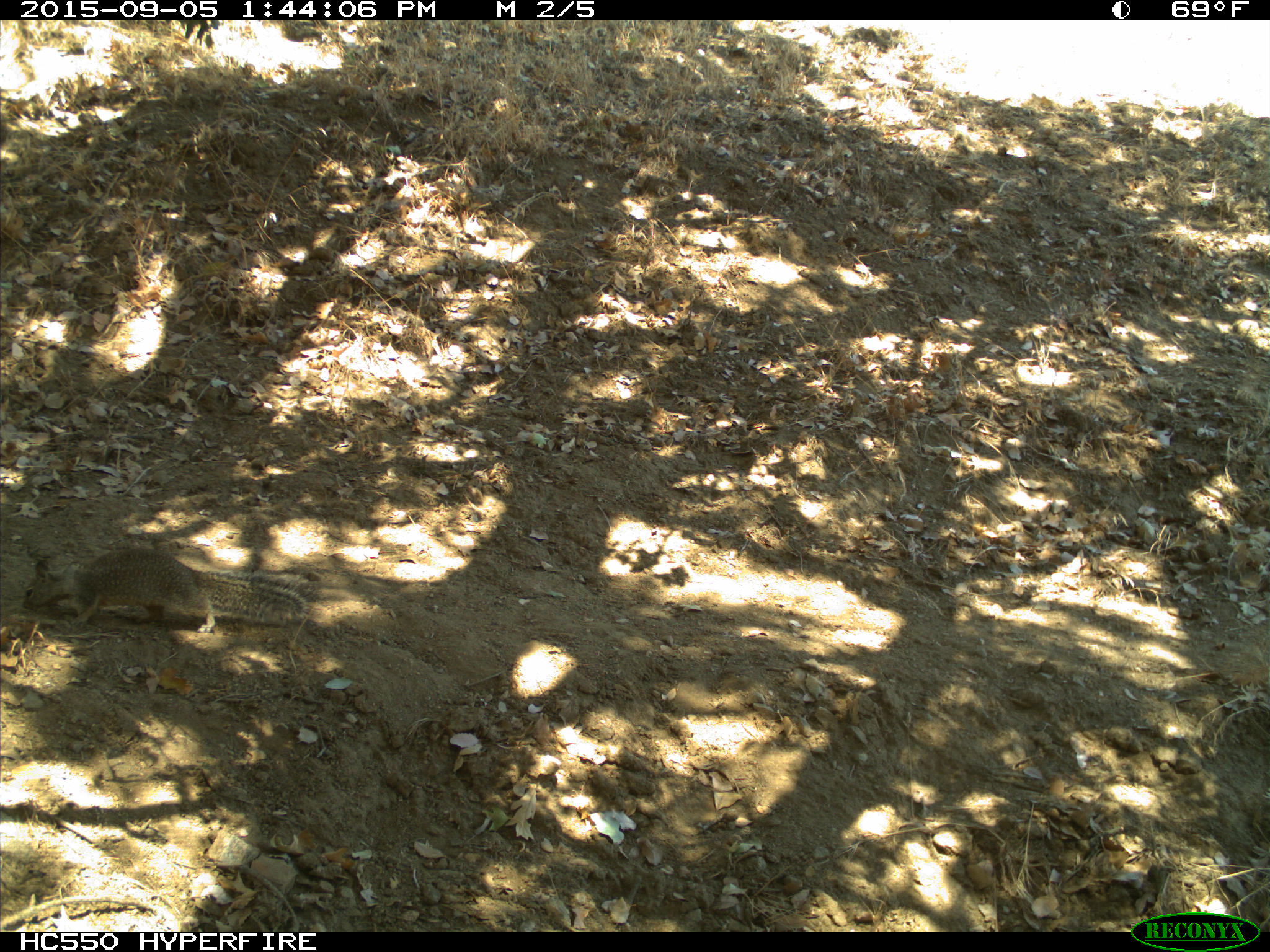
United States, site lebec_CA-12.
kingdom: Animalia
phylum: Chordata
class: Mammalia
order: Rodentia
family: Sciuridae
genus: Otospermophilus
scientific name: Otospermophilus beecheyi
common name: california ground squirrel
Otospermophilus beecheyi (california ground squirrel).